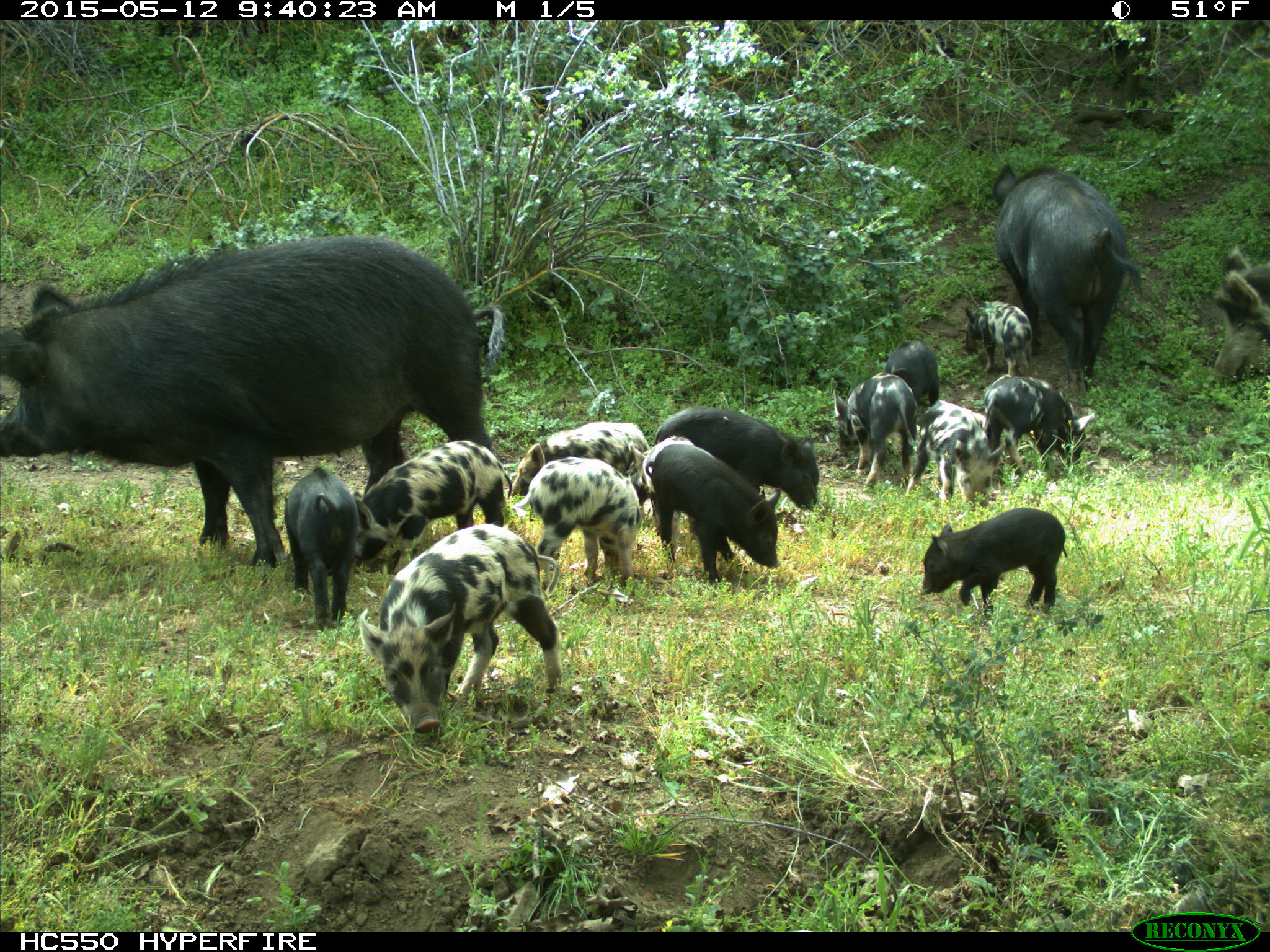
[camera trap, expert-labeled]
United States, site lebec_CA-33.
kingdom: Animalia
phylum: Chordata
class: Mammalia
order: Artiodactyla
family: Suidae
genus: Sus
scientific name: Sus scrofa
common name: wild boar